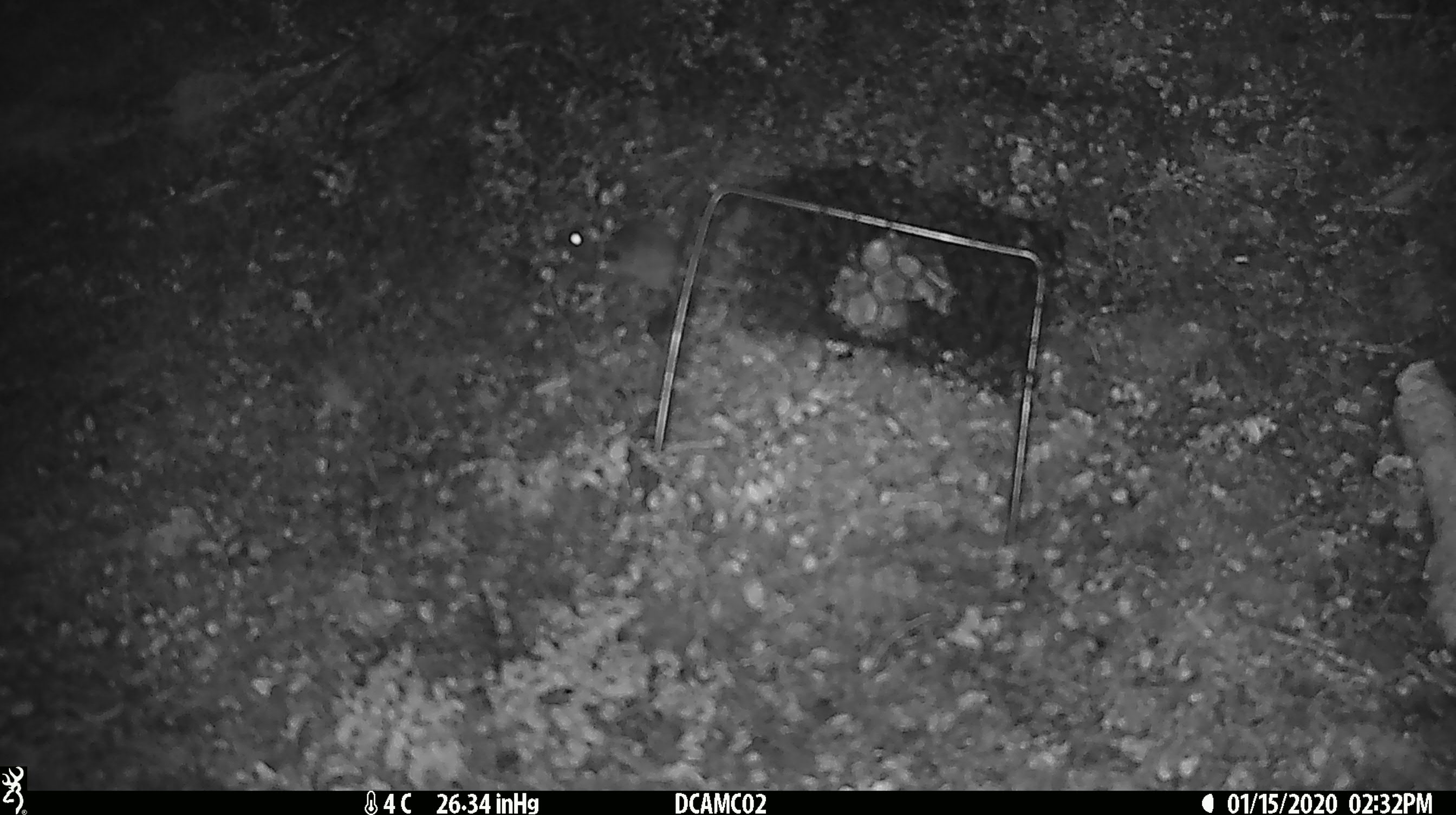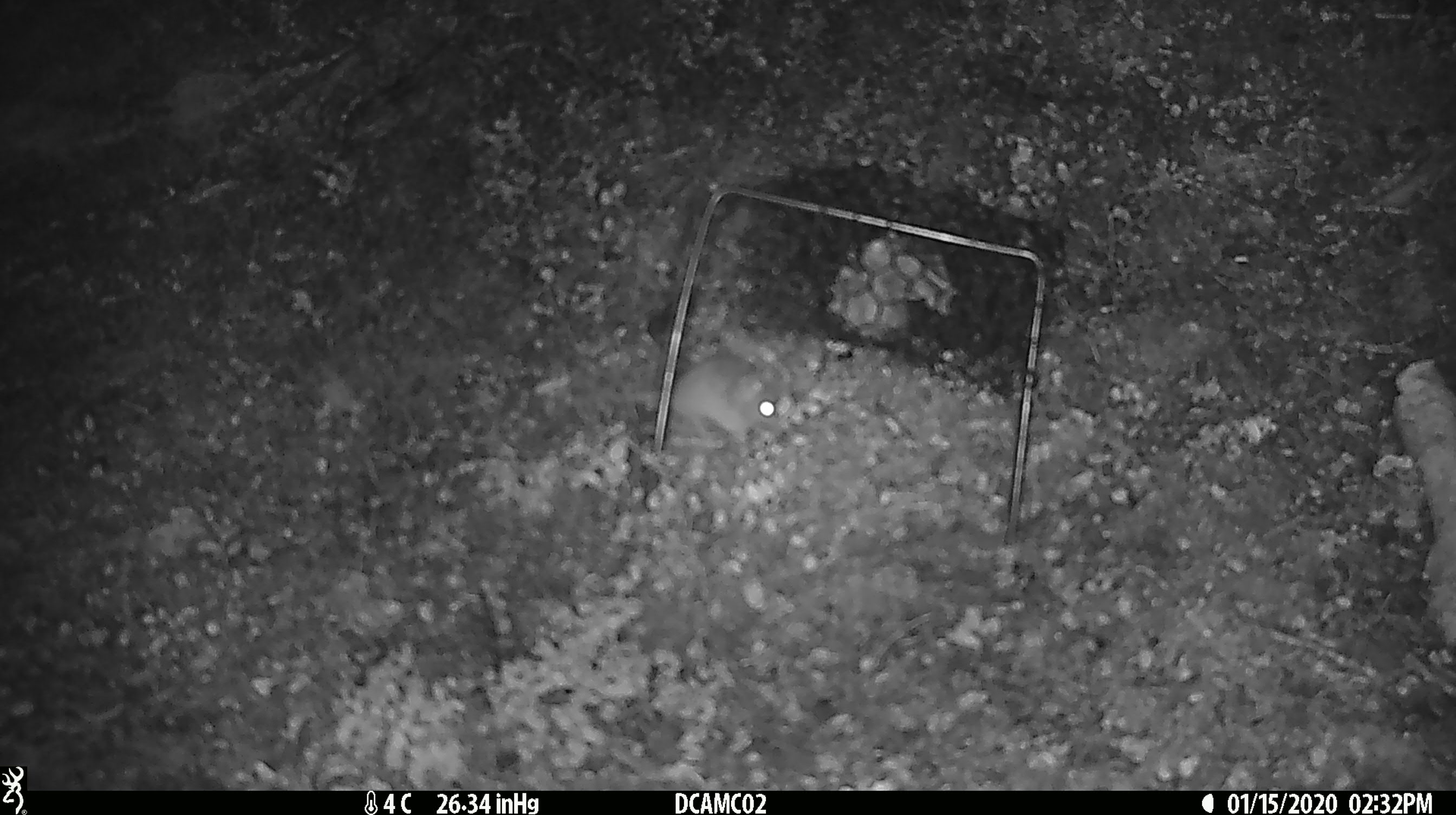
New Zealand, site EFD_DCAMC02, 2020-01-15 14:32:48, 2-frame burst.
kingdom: Animalia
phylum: Chordata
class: Mammalia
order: Rodentia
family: Muridae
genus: Mus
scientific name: Mus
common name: mouse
Mouse (Mus).